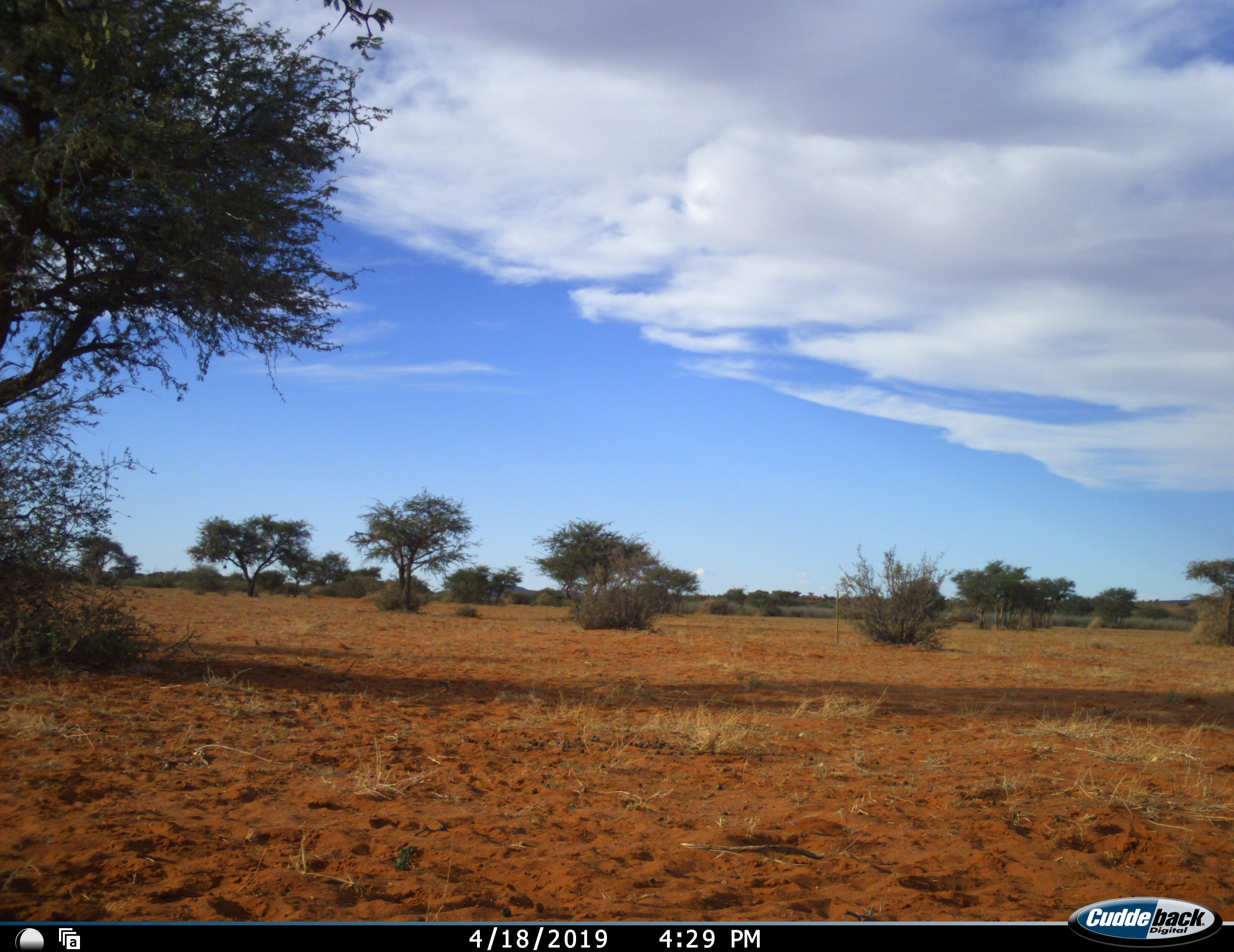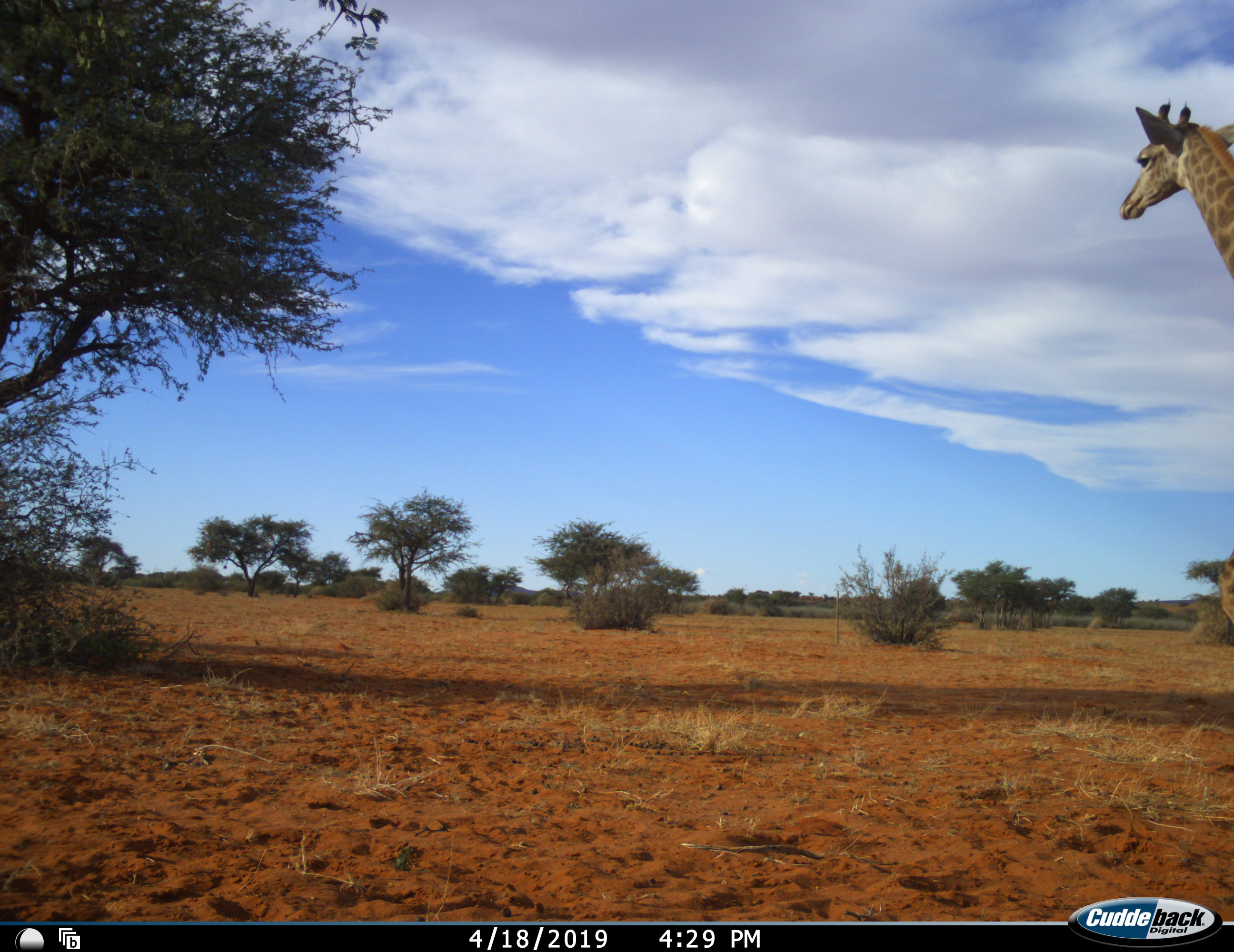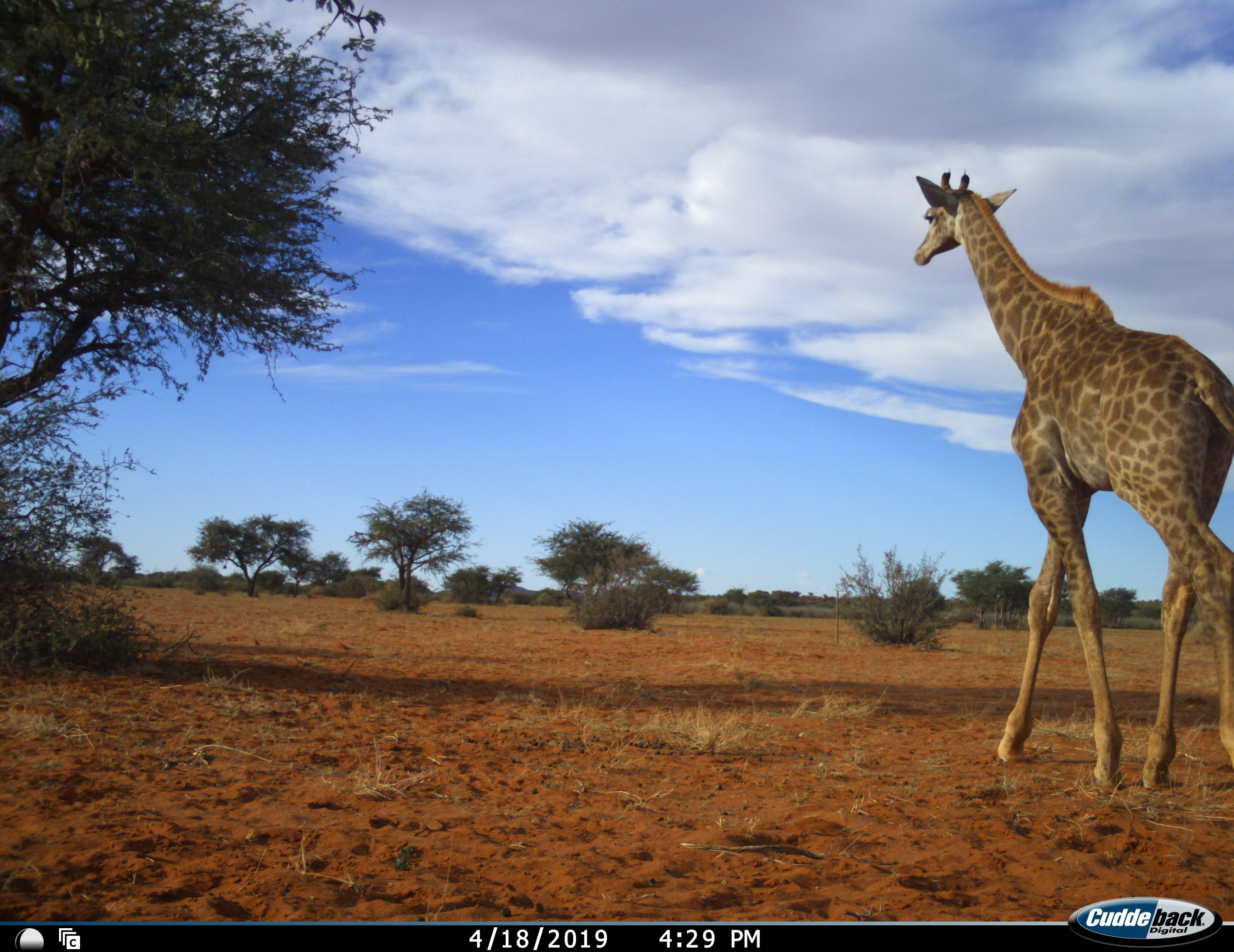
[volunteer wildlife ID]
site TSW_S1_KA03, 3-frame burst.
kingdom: Animalia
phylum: Chordata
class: Mammalia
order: Artiodactyla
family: Giraffidae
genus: Giraffa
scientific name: Giraffa camelopardalis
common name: giraffe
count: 1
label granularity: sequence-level